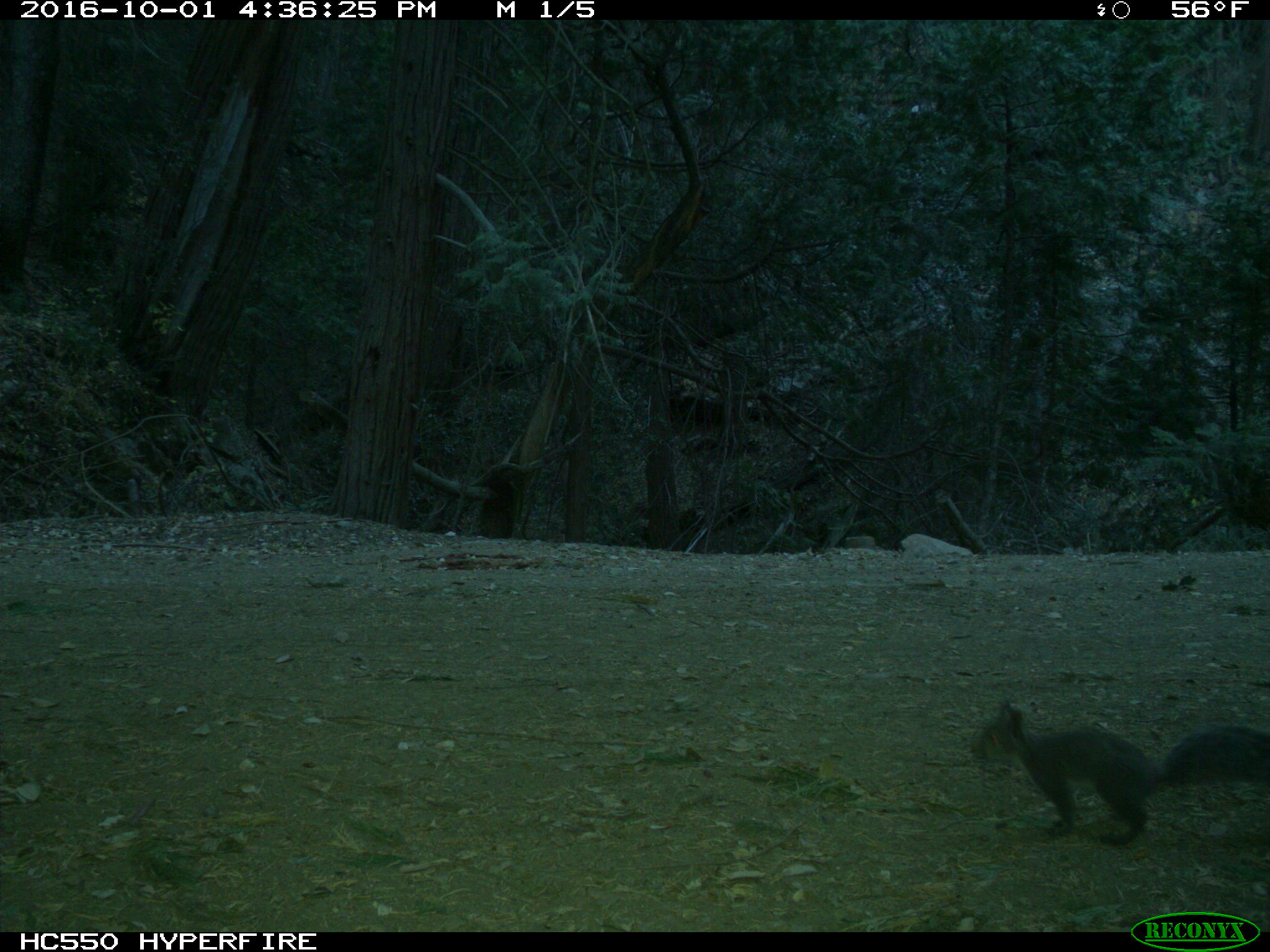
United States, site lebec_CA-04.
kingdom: Animalia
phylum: Chordata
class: Mammalia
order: Rodentia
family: Sciuridae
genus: Sciurus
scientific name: Sciurus carolinensis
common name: eastern gray squirrel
Sciurus carolinensis (eastern gray squirrel).